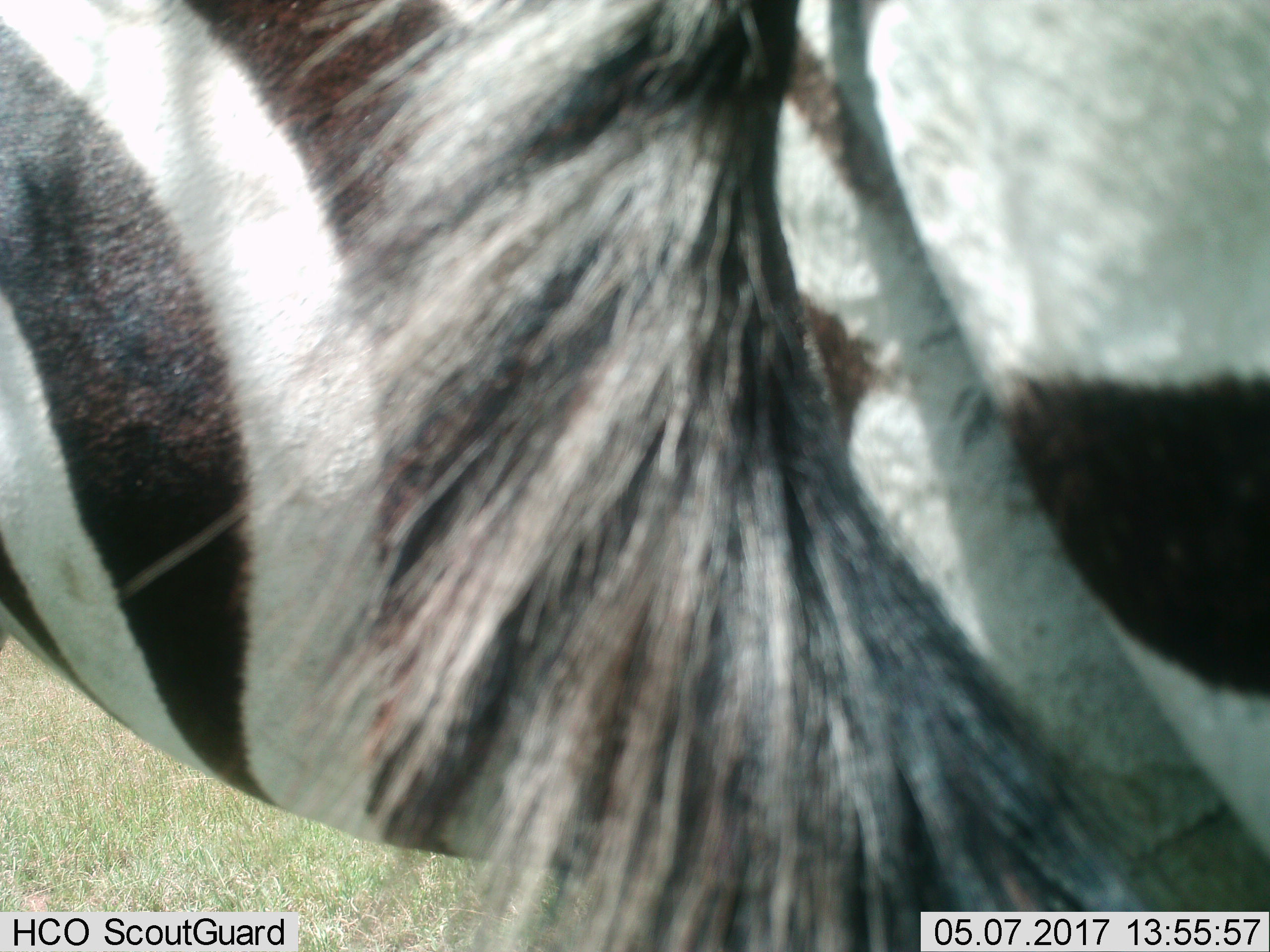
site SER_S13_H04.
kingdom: Animalia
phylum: Chordata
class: Mammalia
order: Perissodactyla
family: Equidae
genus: Equus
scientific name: Equus quagga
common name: plains zebra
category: zebraplains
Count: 1.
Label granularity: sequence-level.